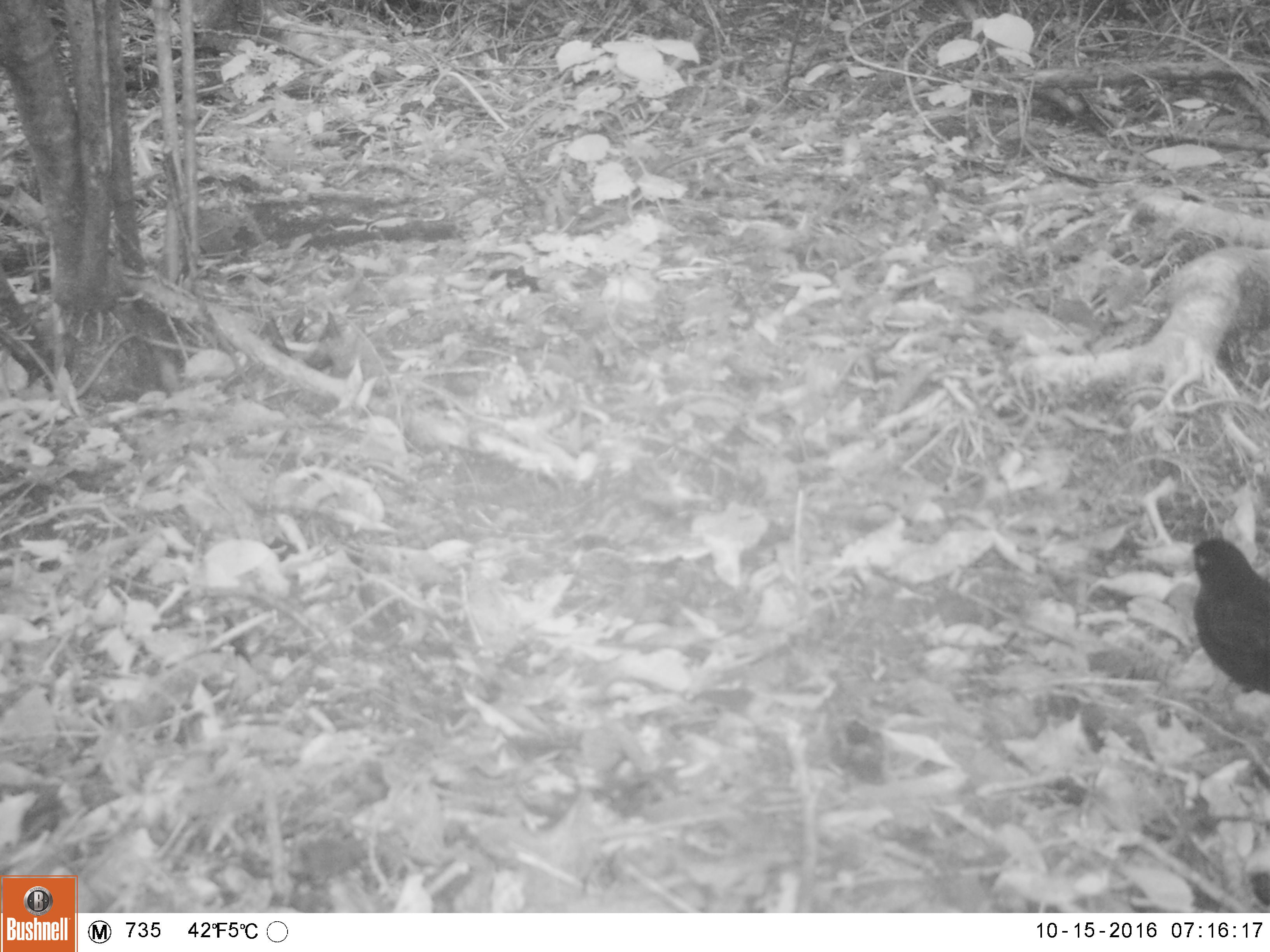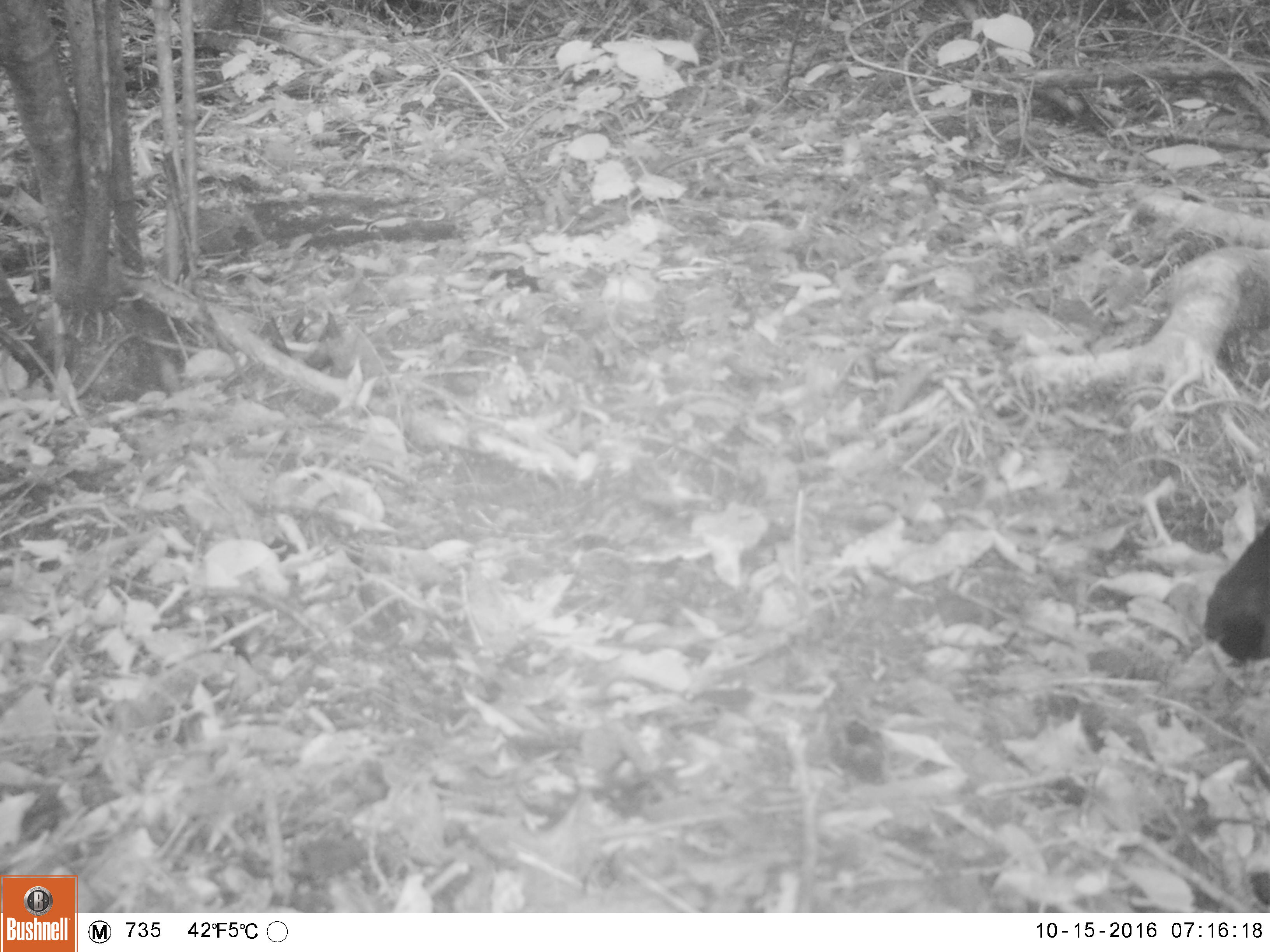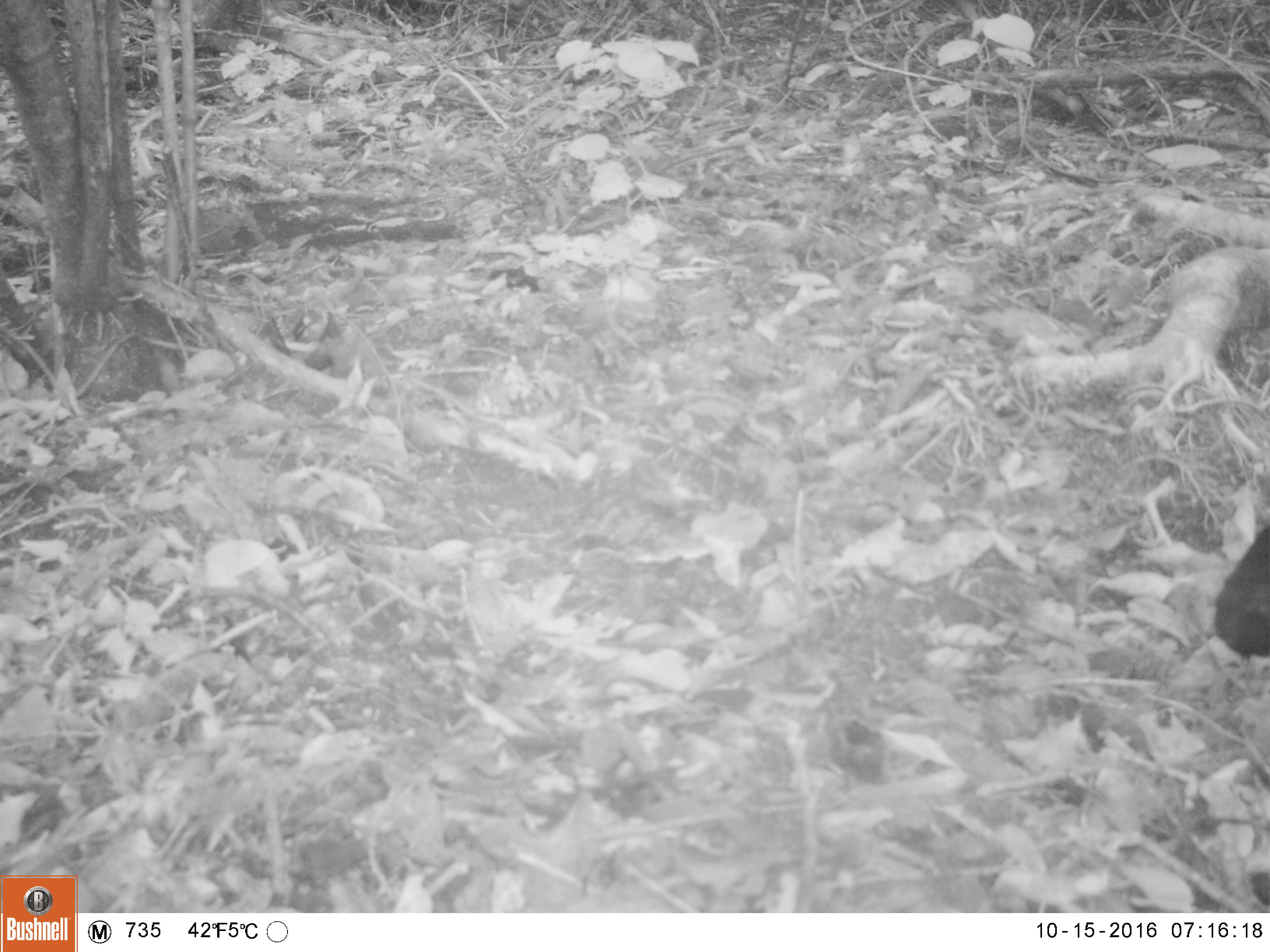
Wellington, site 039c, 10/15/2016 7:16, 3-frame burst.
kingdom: Animalia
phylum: Chordata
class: Aves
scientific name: Aves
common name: bird